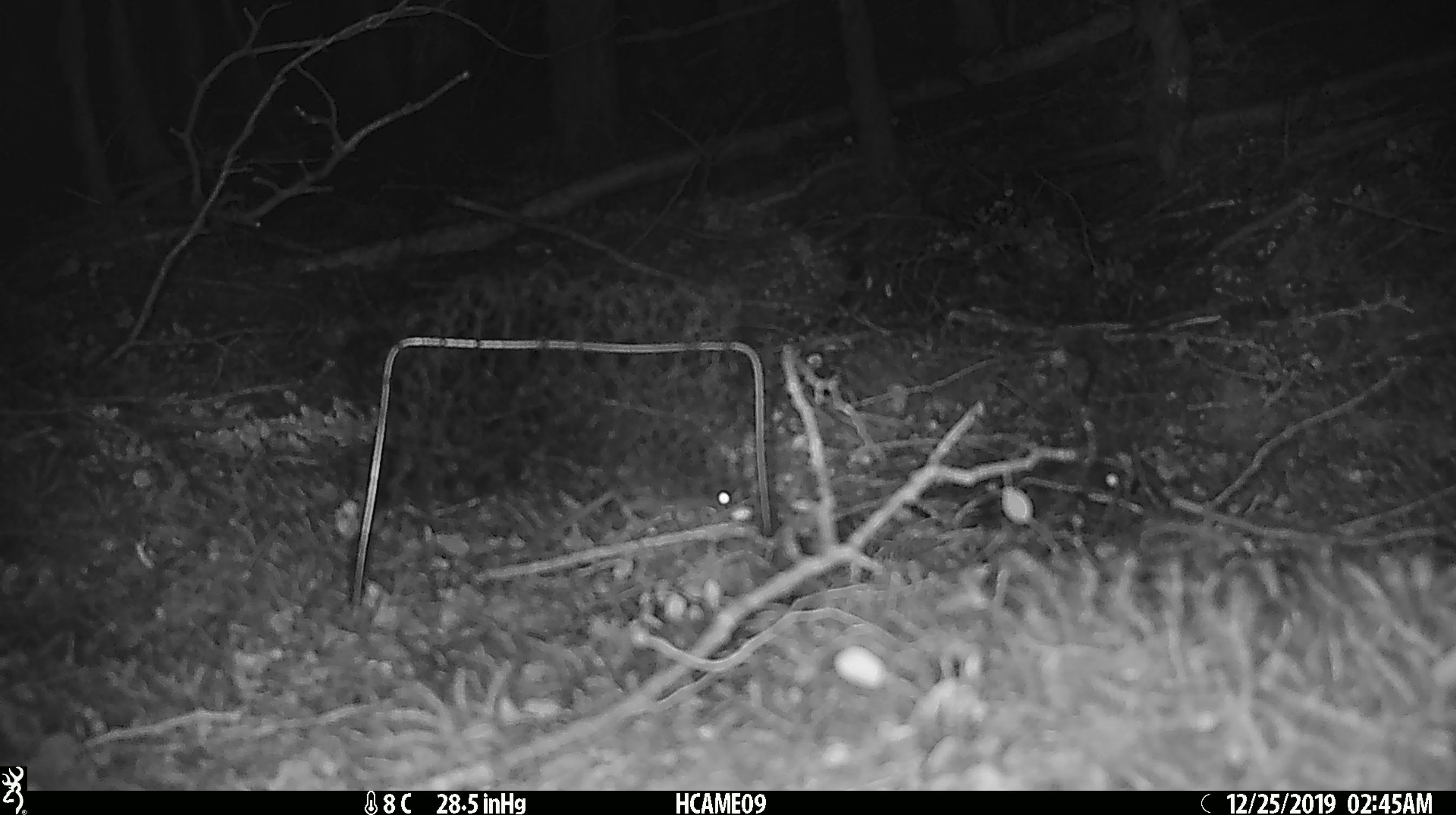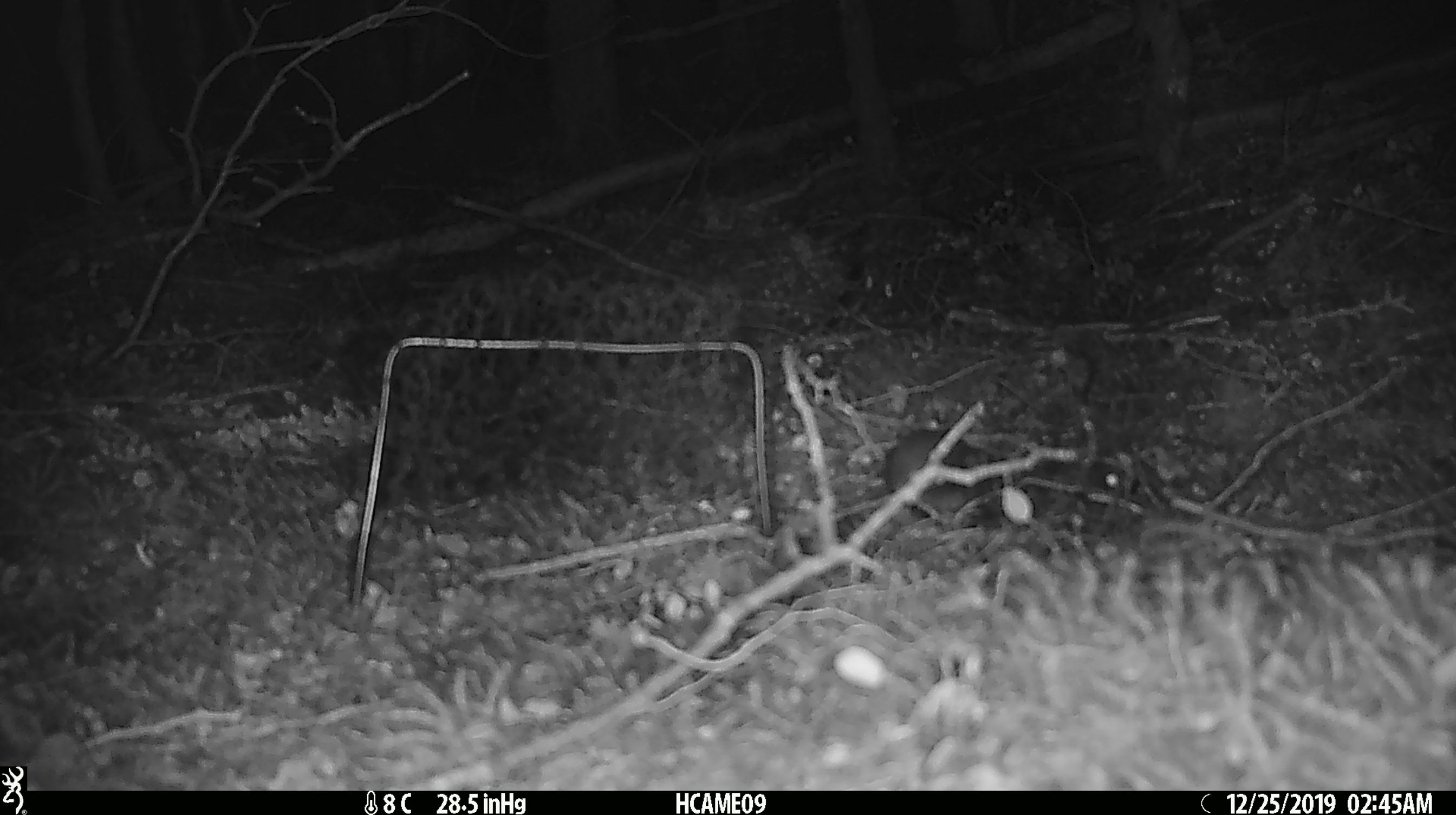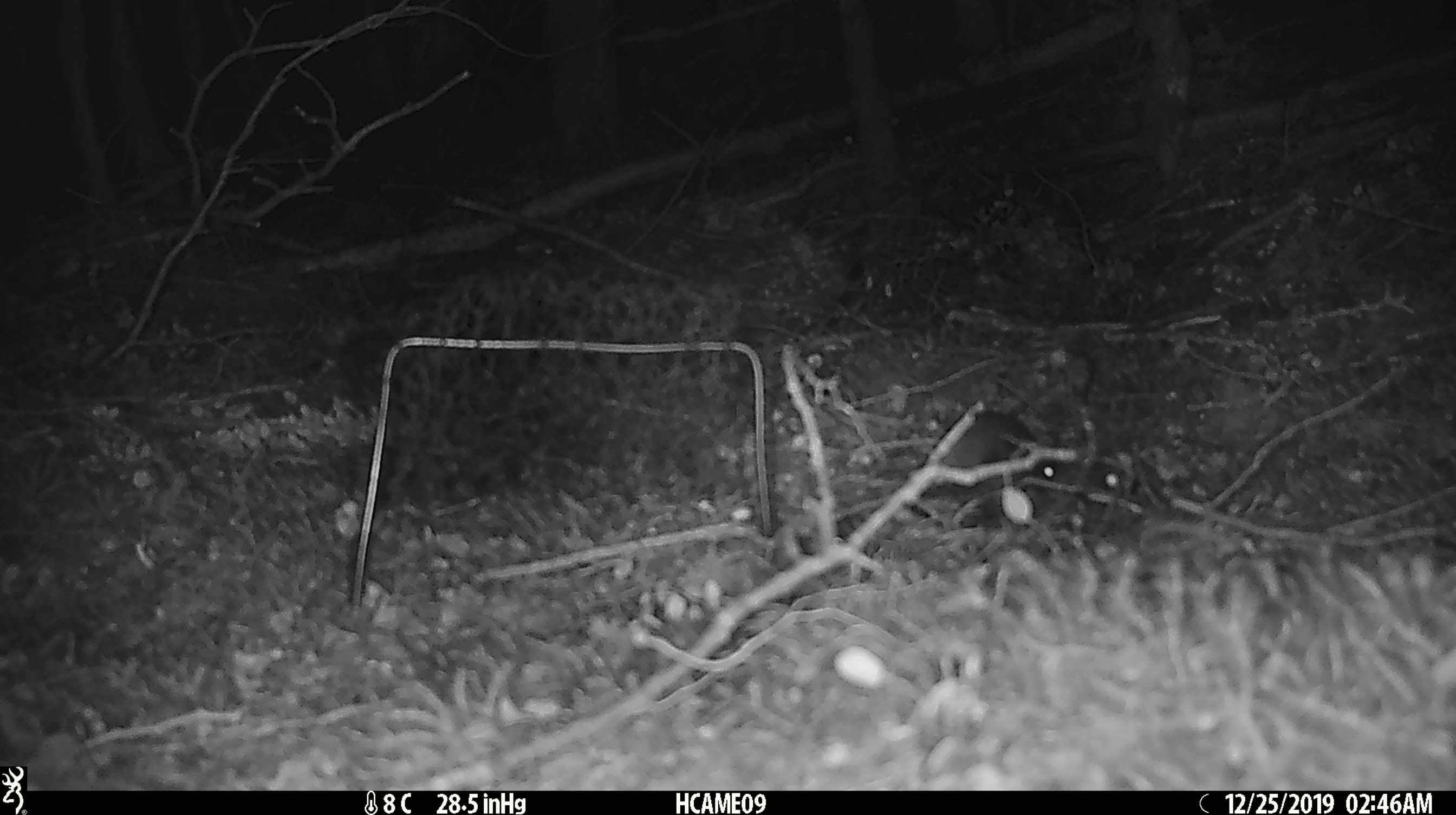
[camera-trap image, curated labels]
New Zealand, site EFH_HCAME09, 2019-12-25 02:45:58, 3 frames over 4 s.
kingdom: Animalia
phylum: Chordata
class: Mammalia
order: Rodentia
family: Muridae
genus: Mus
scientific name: Mus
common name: mouse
Mouse (Mus).